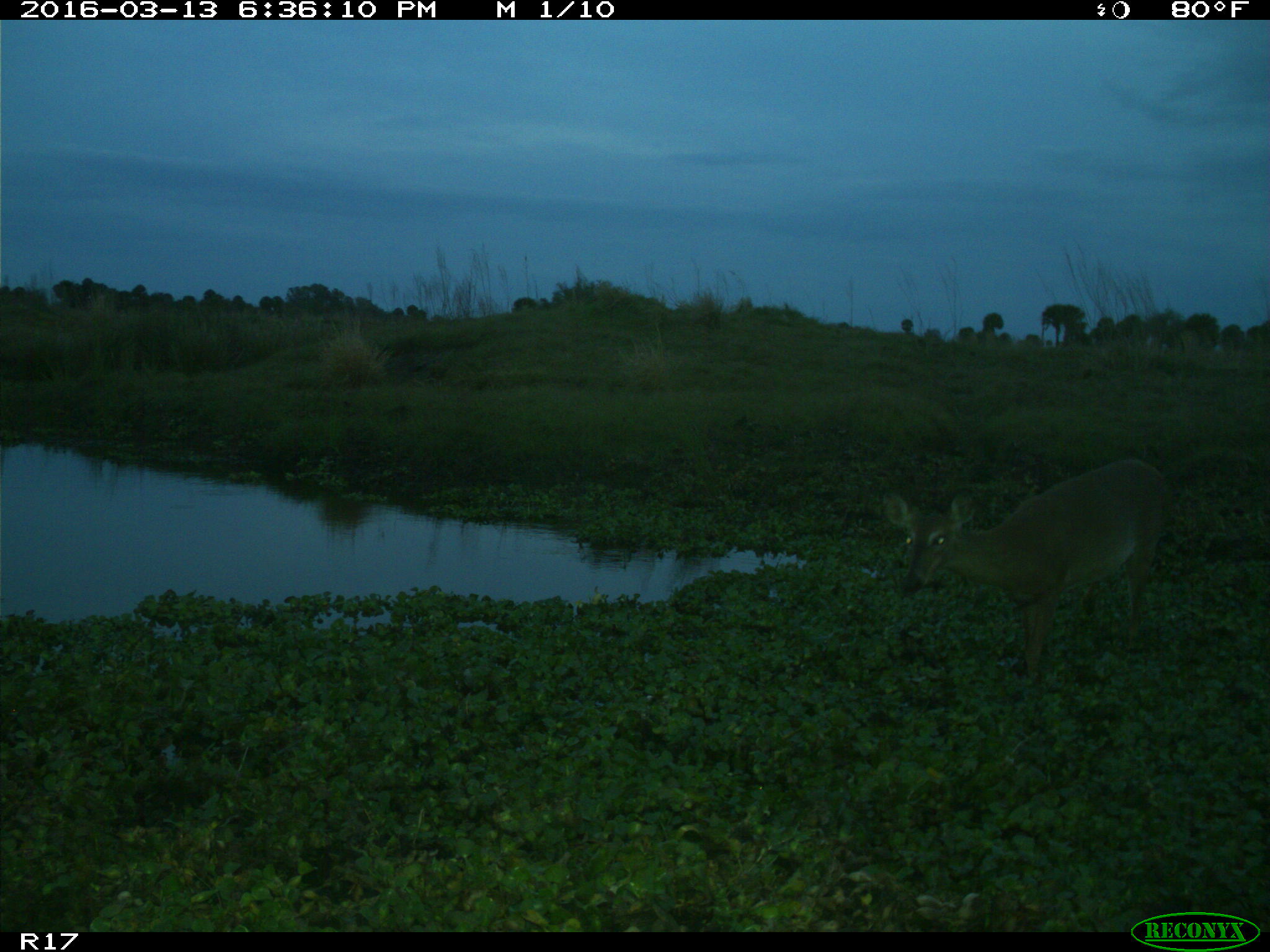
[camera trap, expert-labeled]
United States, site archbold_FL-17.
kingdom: Animalia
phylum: Chordata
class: Mammalia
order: Artiodactyla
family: Cervidae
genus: Odocoileus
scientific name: Odocoileus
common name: deer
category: unidentified deer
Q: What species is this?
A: Unidentified deer (deer) (Odocoileus).